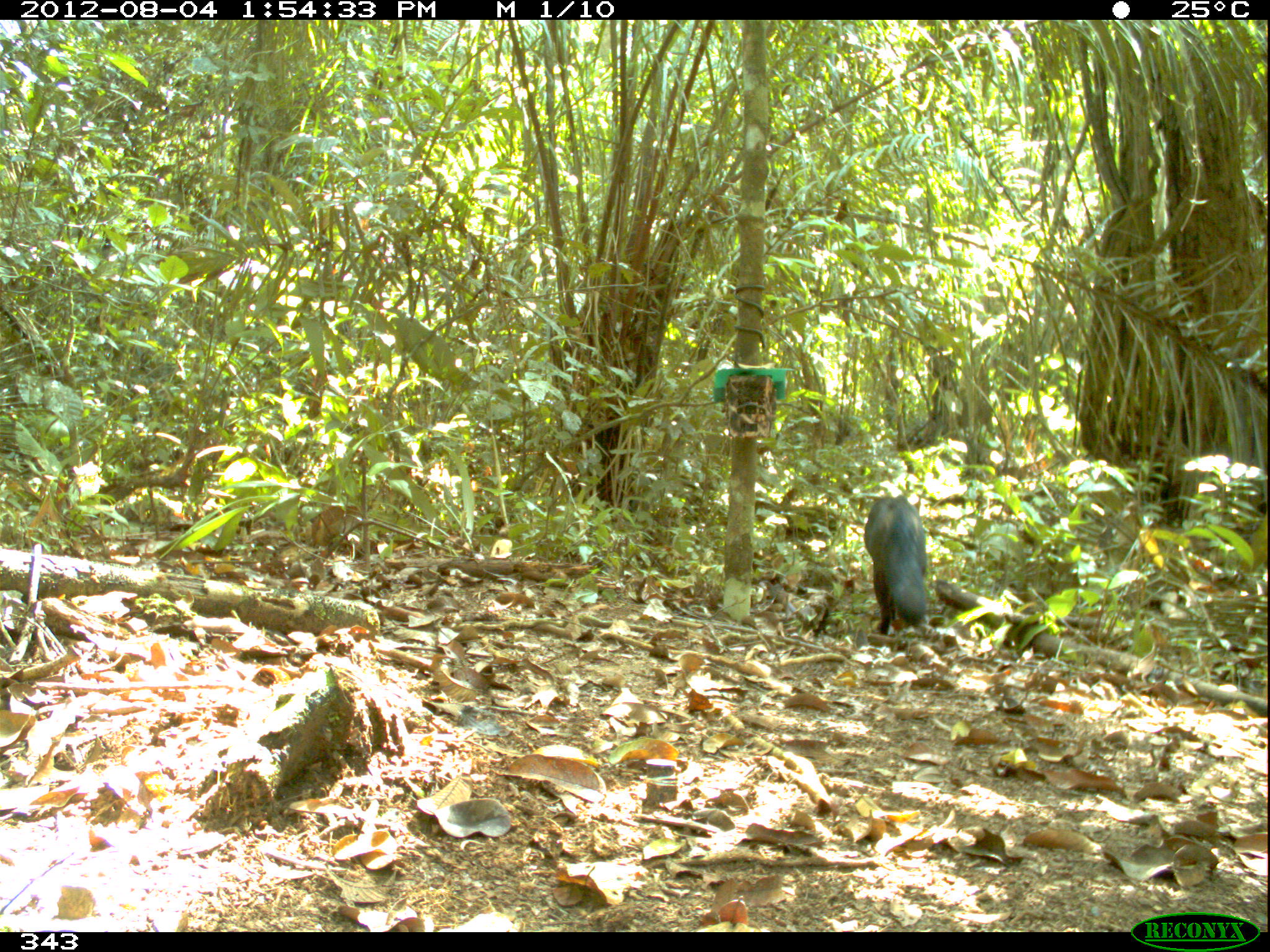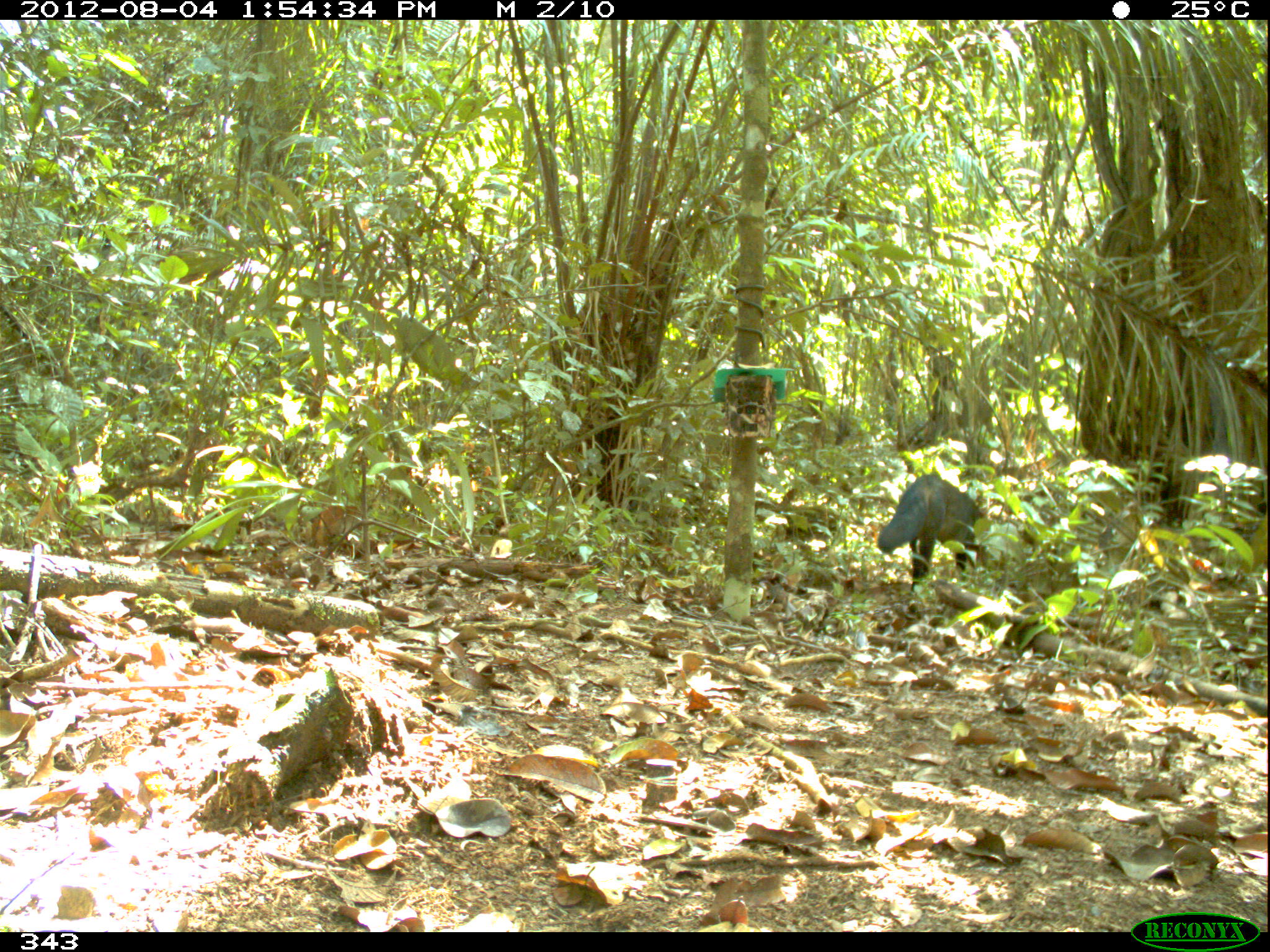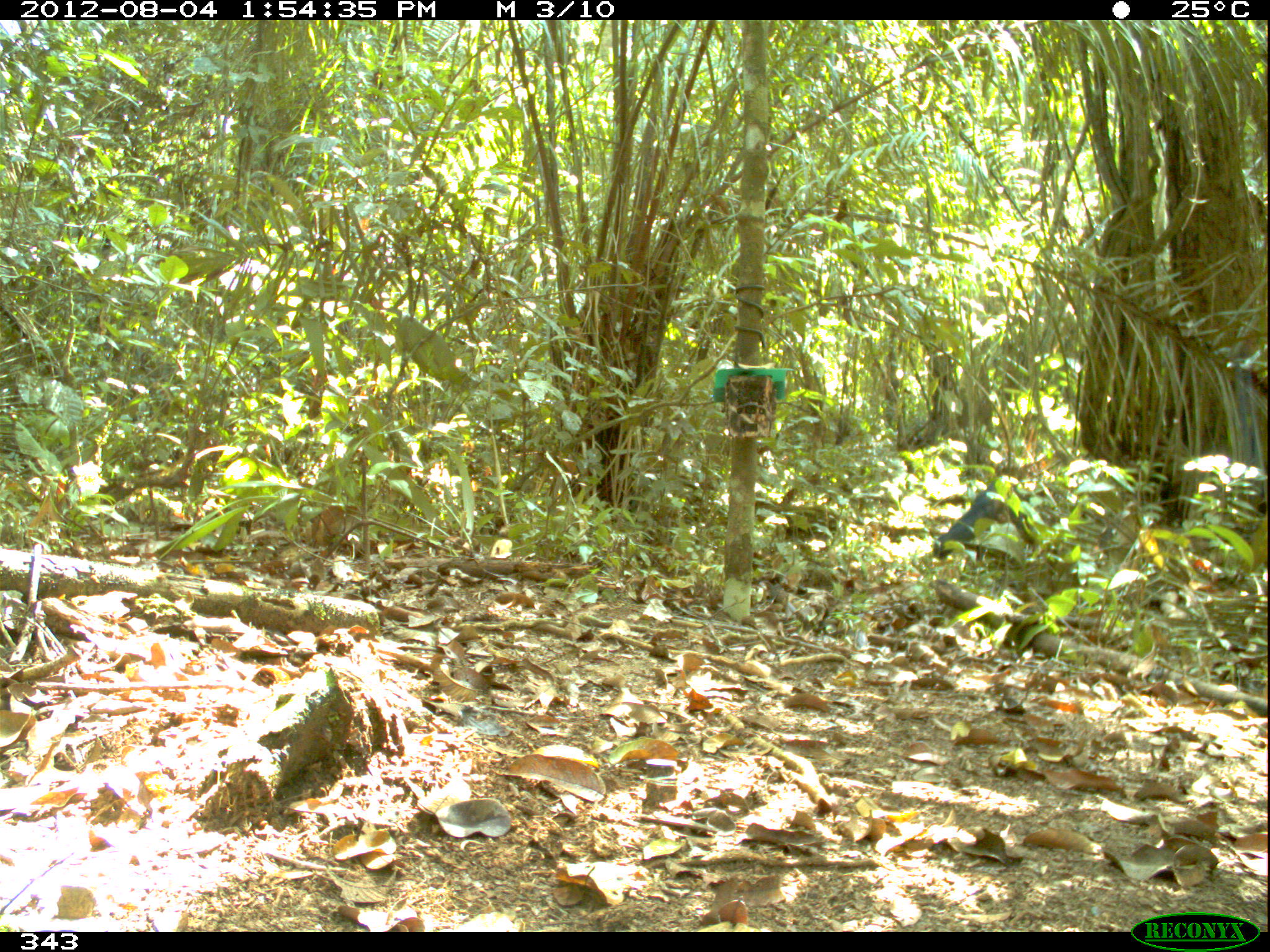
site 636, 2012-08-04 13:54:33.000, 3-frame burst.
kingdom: Animalia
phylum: Chordata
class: Mammalia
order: Carnivora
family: Canidae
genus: Atelocynus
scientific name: Atelocynus microtis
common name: short-eared dog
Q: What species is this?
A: Atelocynus microtis (short-eared dog).